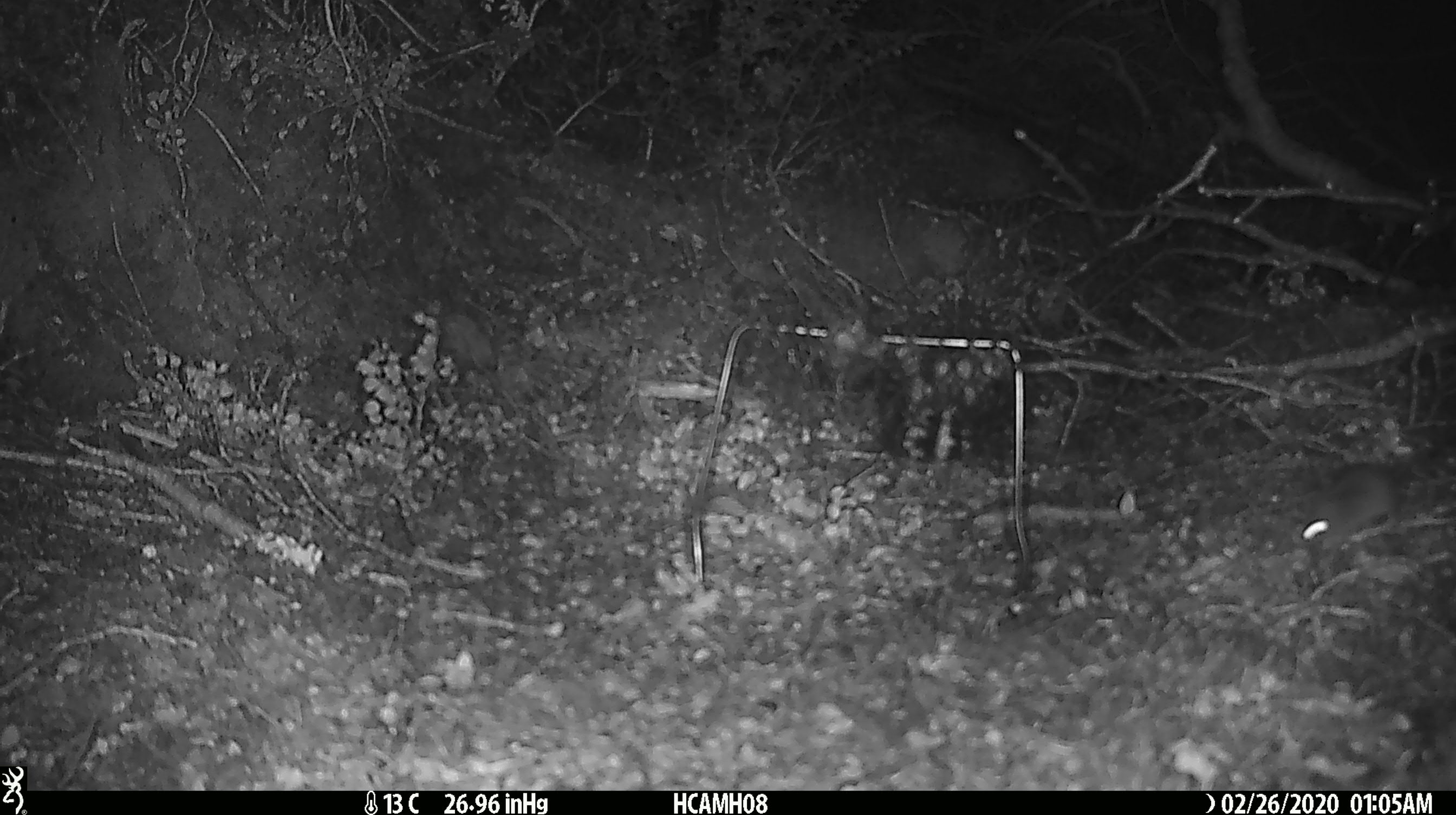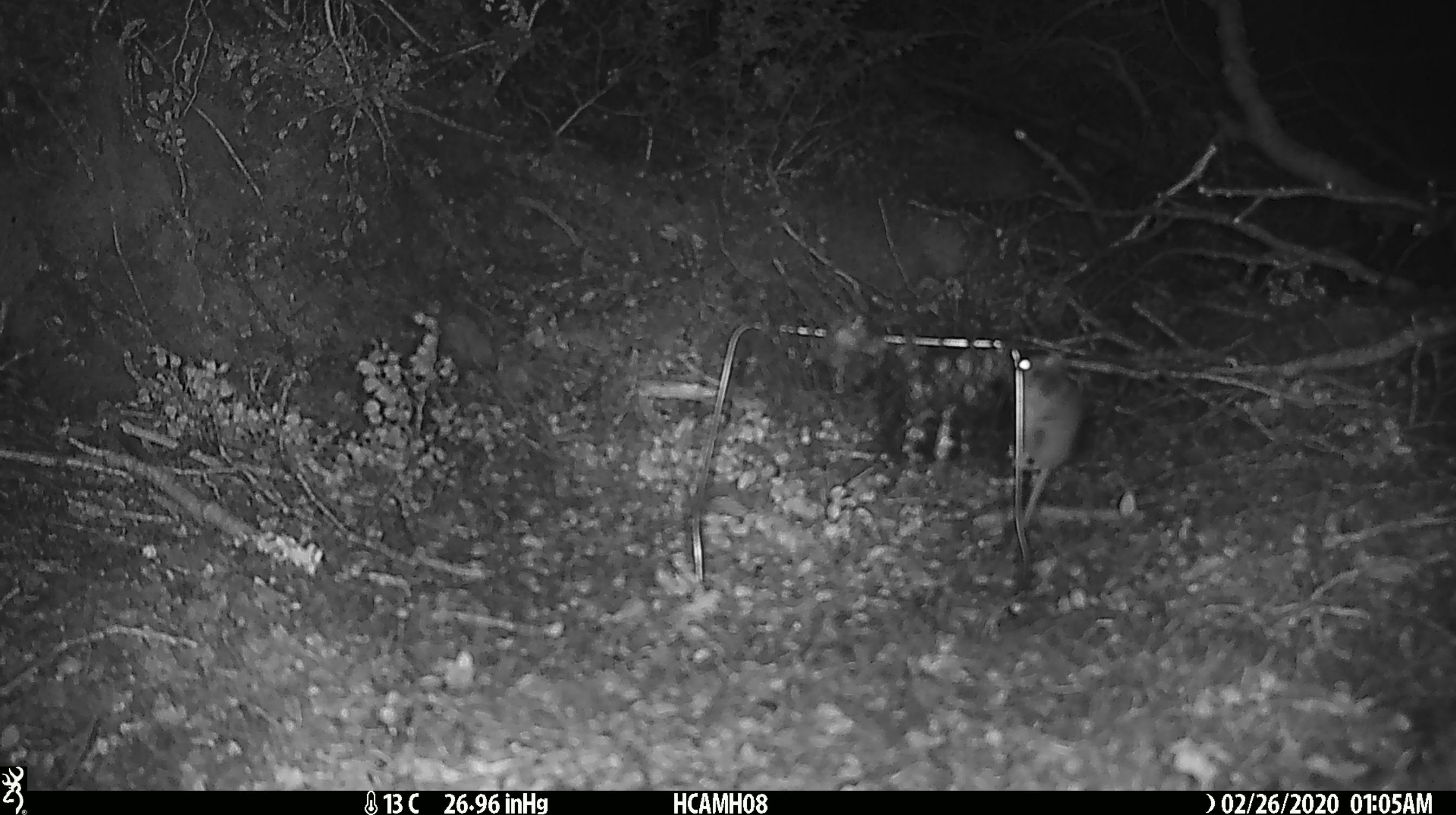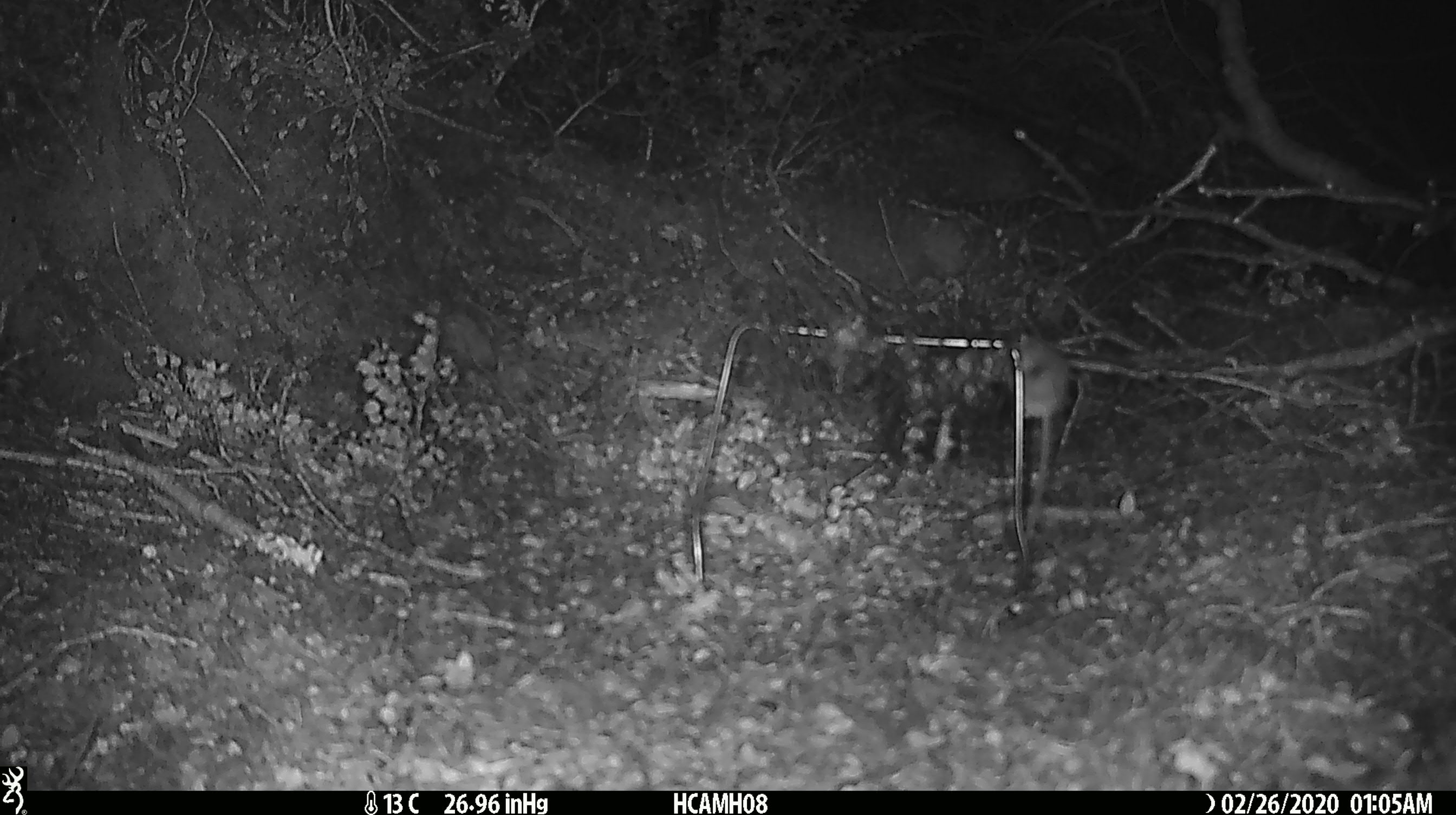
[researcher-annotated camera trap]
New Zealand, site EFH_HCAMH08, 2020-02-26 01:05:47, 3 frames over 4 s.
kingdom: Animalia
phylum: Chordata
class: Mammalia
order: Rodentia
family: Muridae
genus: Mus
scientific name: Mus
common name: mouse